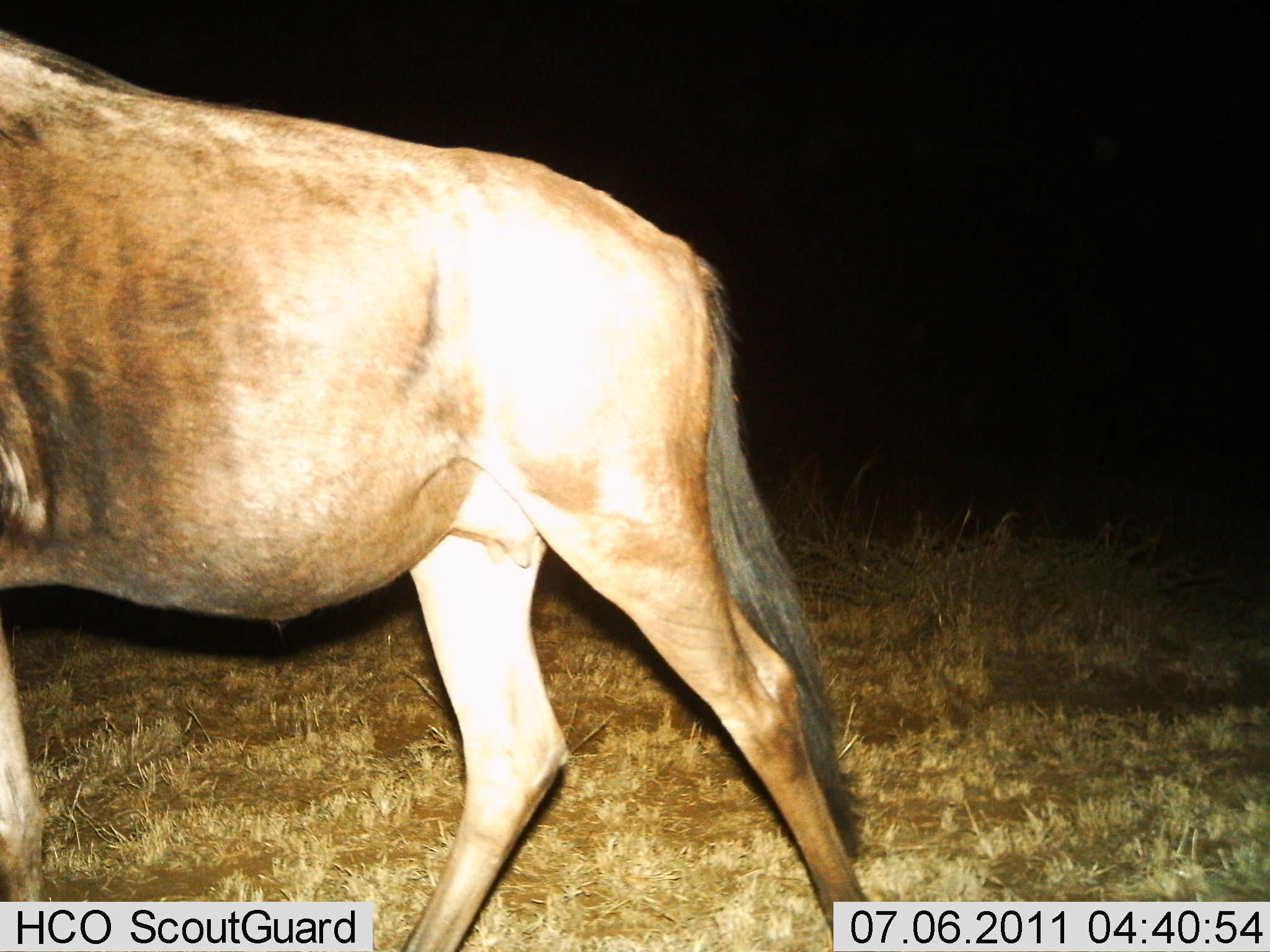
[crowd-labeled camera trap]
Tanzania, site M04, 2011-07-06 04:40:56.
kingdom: Animalia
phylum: Chordata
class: Mammalia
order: Artiodactyla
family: Bovidae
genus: Connochaetes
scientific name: Connochaetes taurinus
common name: blue wildebeest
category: wildebeest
Wildebeest (blue wildebeest) (Connochaetes taurinus), count 1. Behavior (volunteer vote fractions): standing 42%, resting 0%, moving 67%, interacting 0%. Young present (vote fraction): 0%. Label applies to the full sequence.